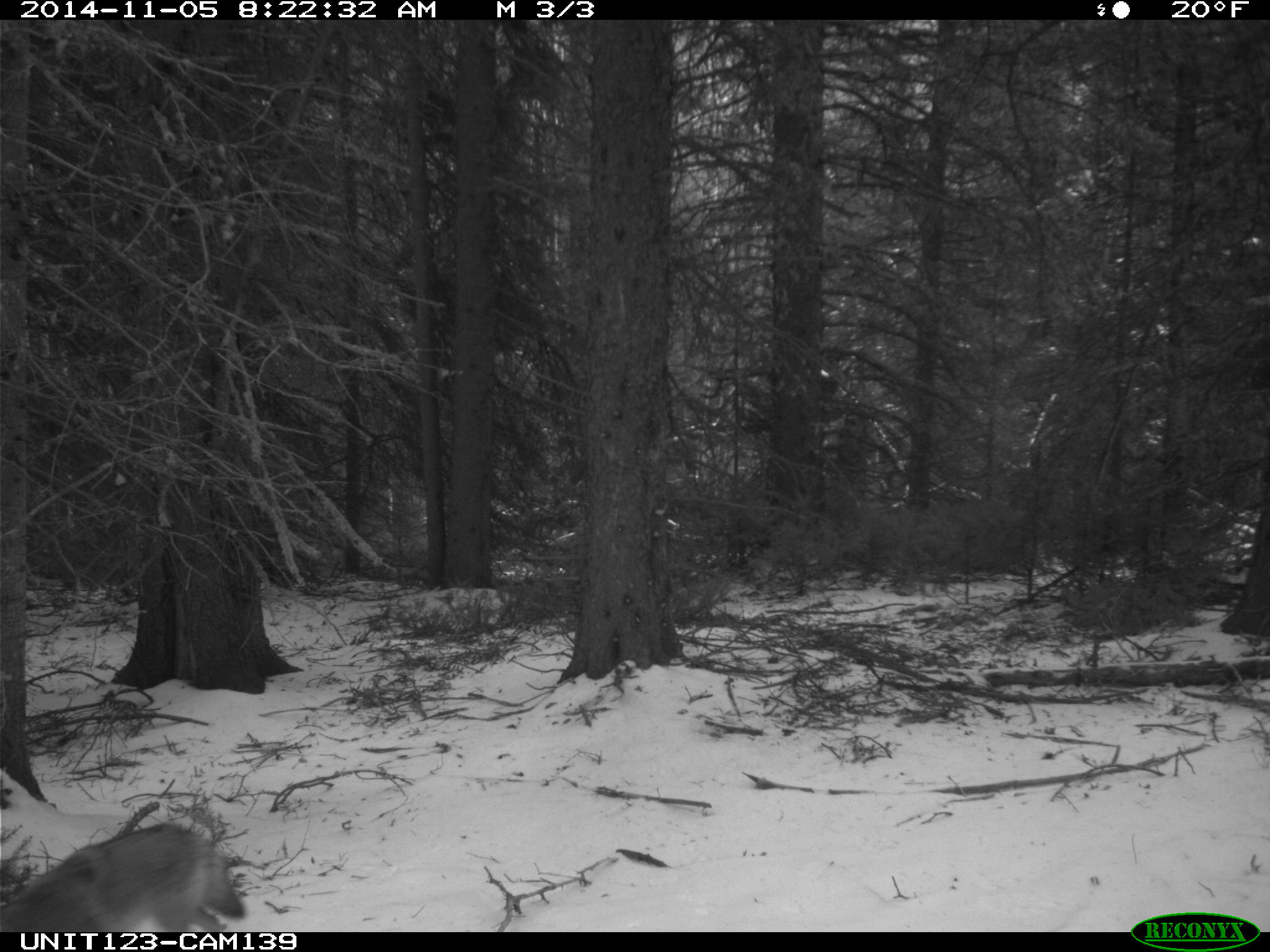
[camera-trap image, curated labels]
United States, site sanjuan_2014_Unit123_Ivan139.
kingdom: Animalia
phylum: Chordata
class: Mammalia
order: Carnivora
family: Canidae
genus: Canis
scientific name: Canis latrans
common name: coyote